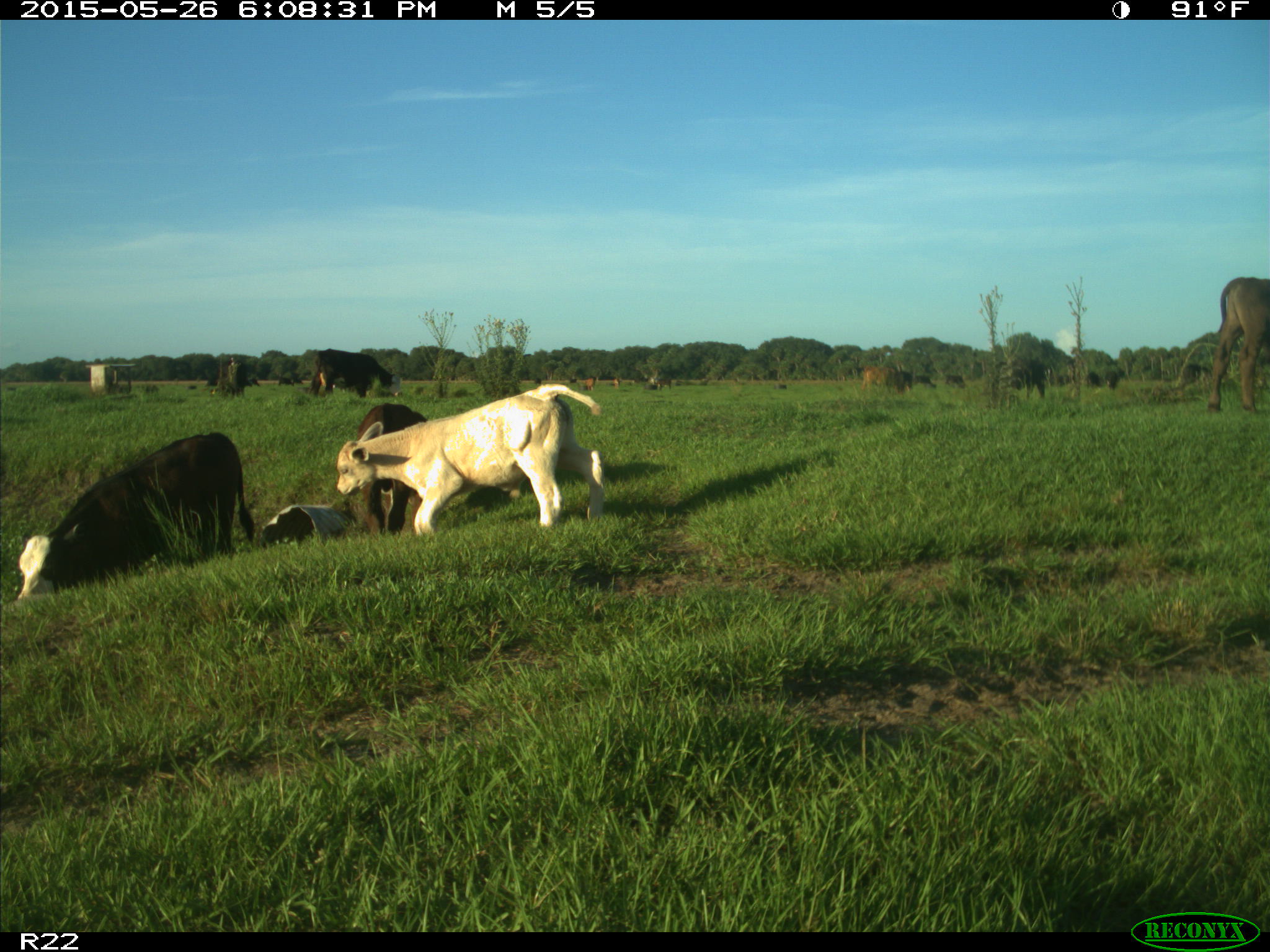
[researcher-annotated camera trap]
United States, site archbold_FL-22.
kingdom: Animalia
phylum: Chordata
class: Mammalia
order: Artiodactyla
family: Bovidae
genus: Bos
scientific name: Bos taurus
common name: domestic cow